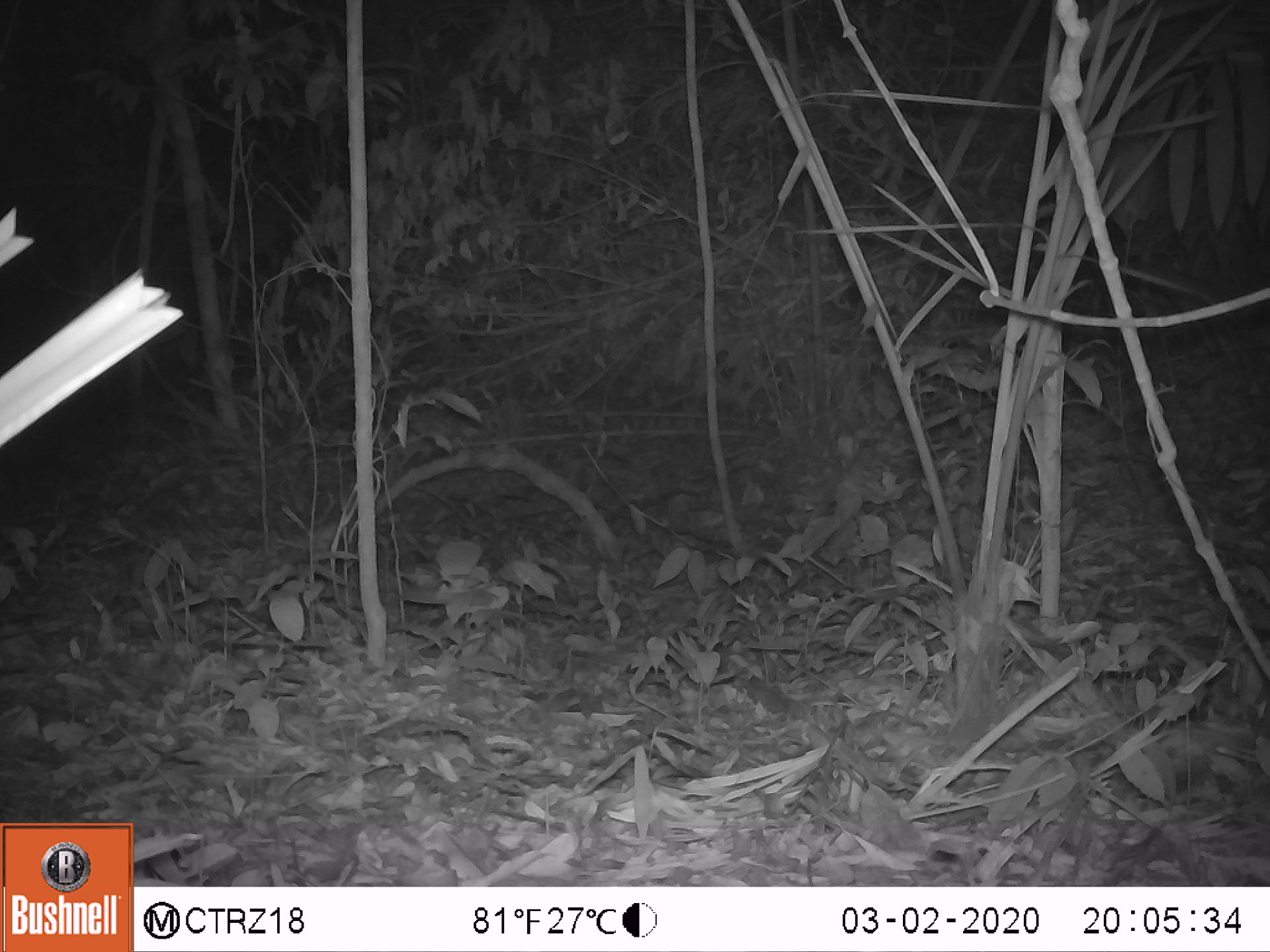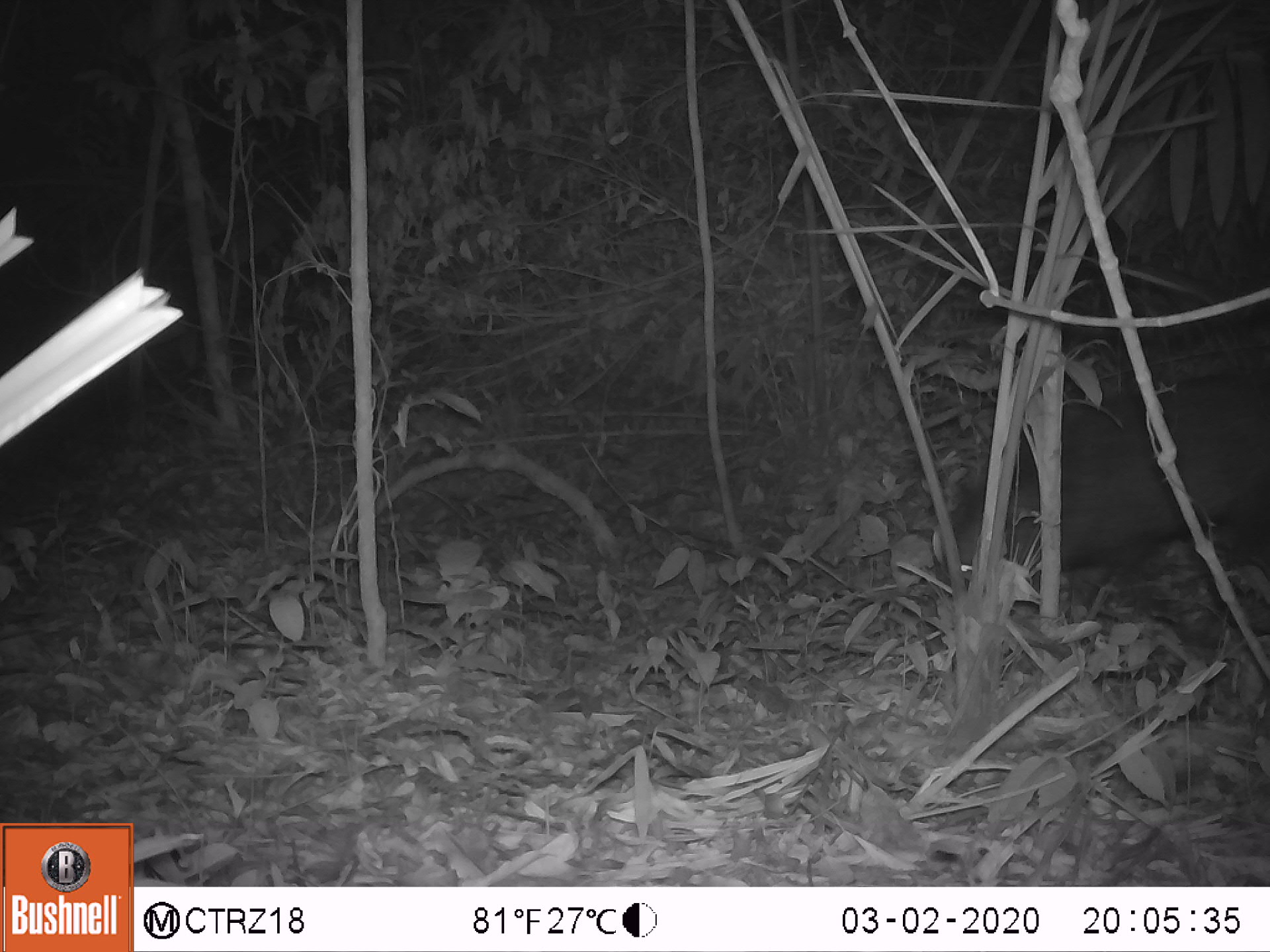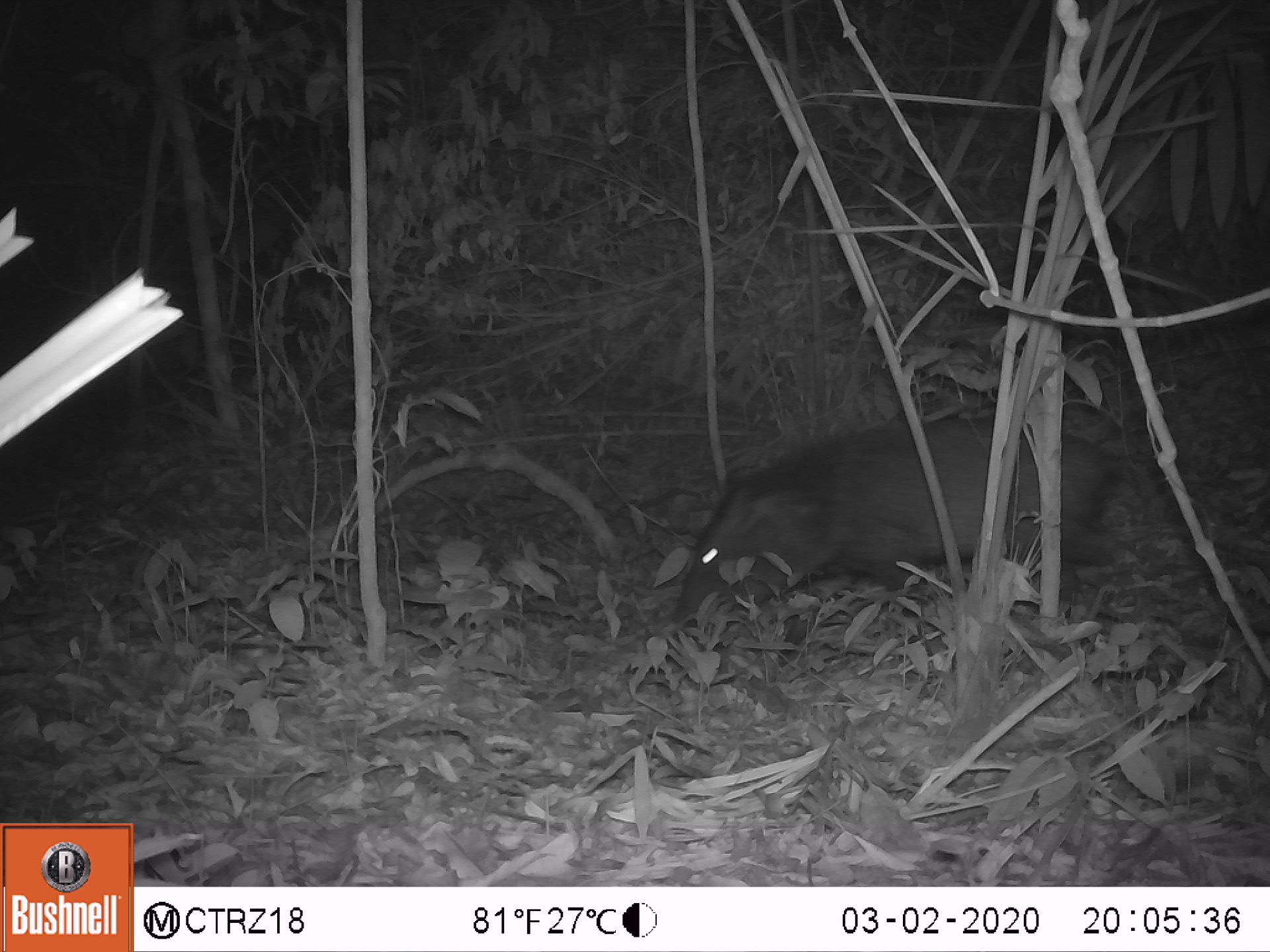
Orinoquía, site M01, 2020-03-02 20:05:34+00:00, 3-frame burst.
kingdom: Animalia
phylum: Chordata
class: Mammalia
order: Artiodactyla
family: Tayassuidae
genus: Pecari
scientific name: Pecari tajacu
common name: collared peccary